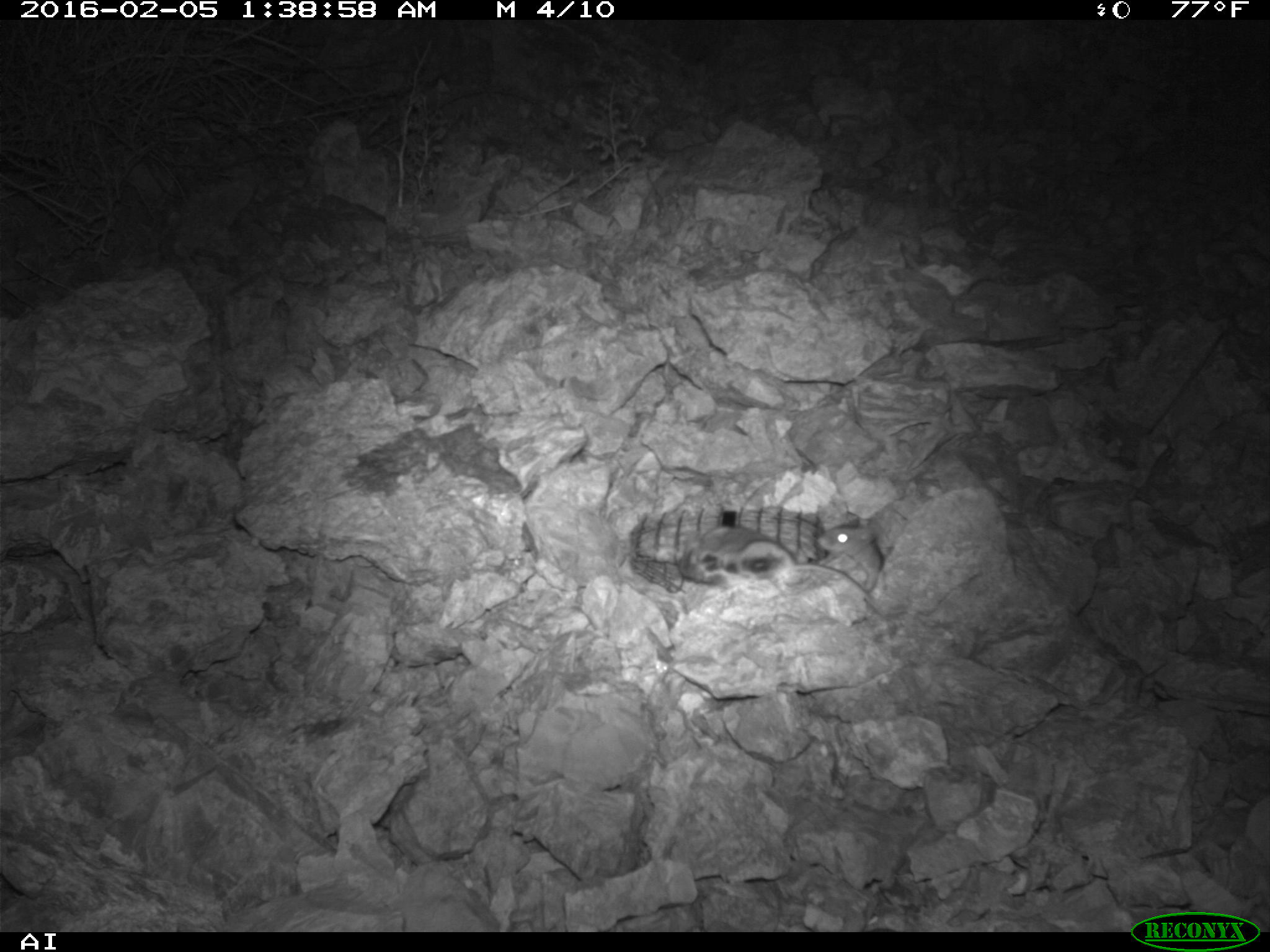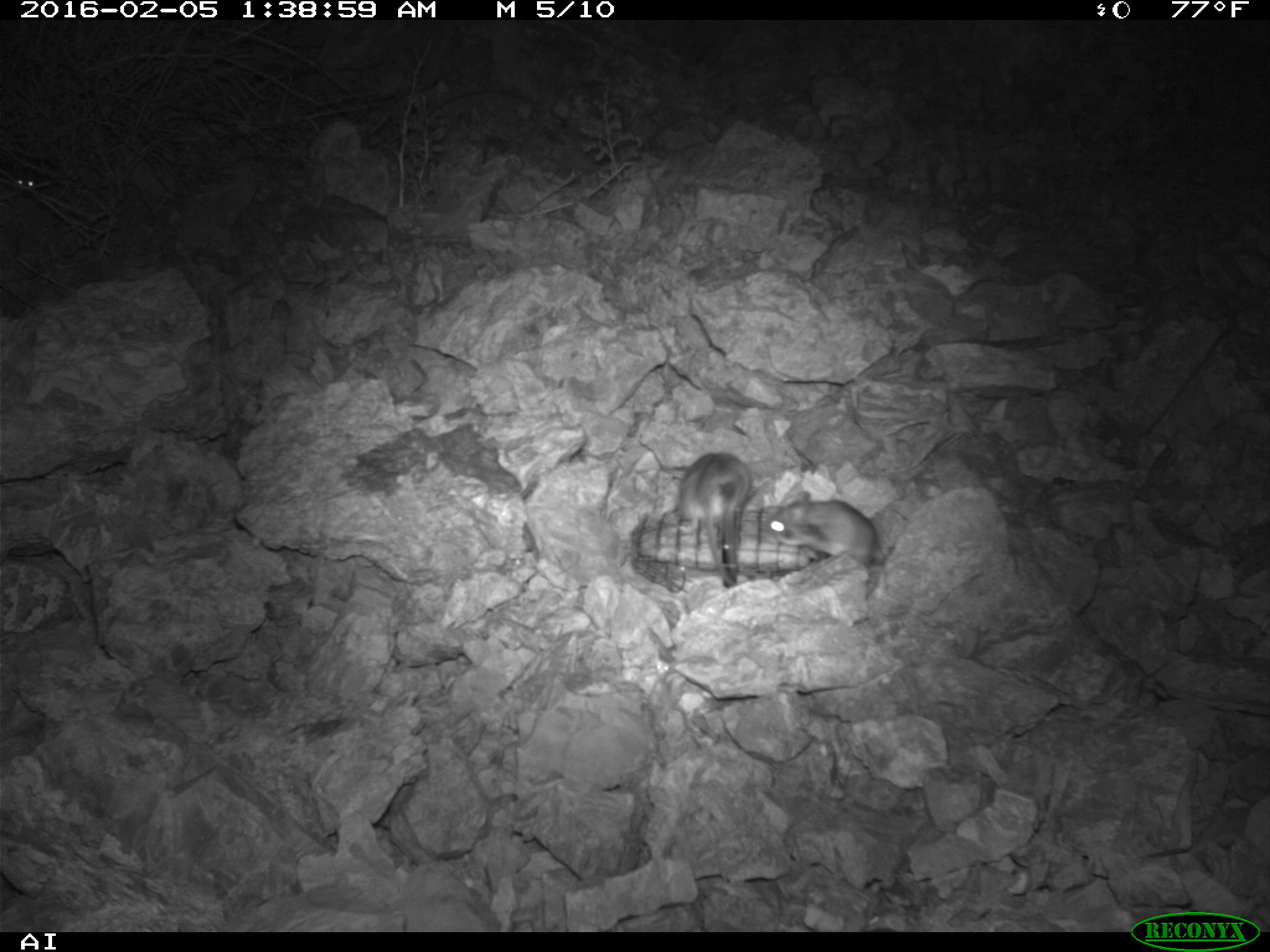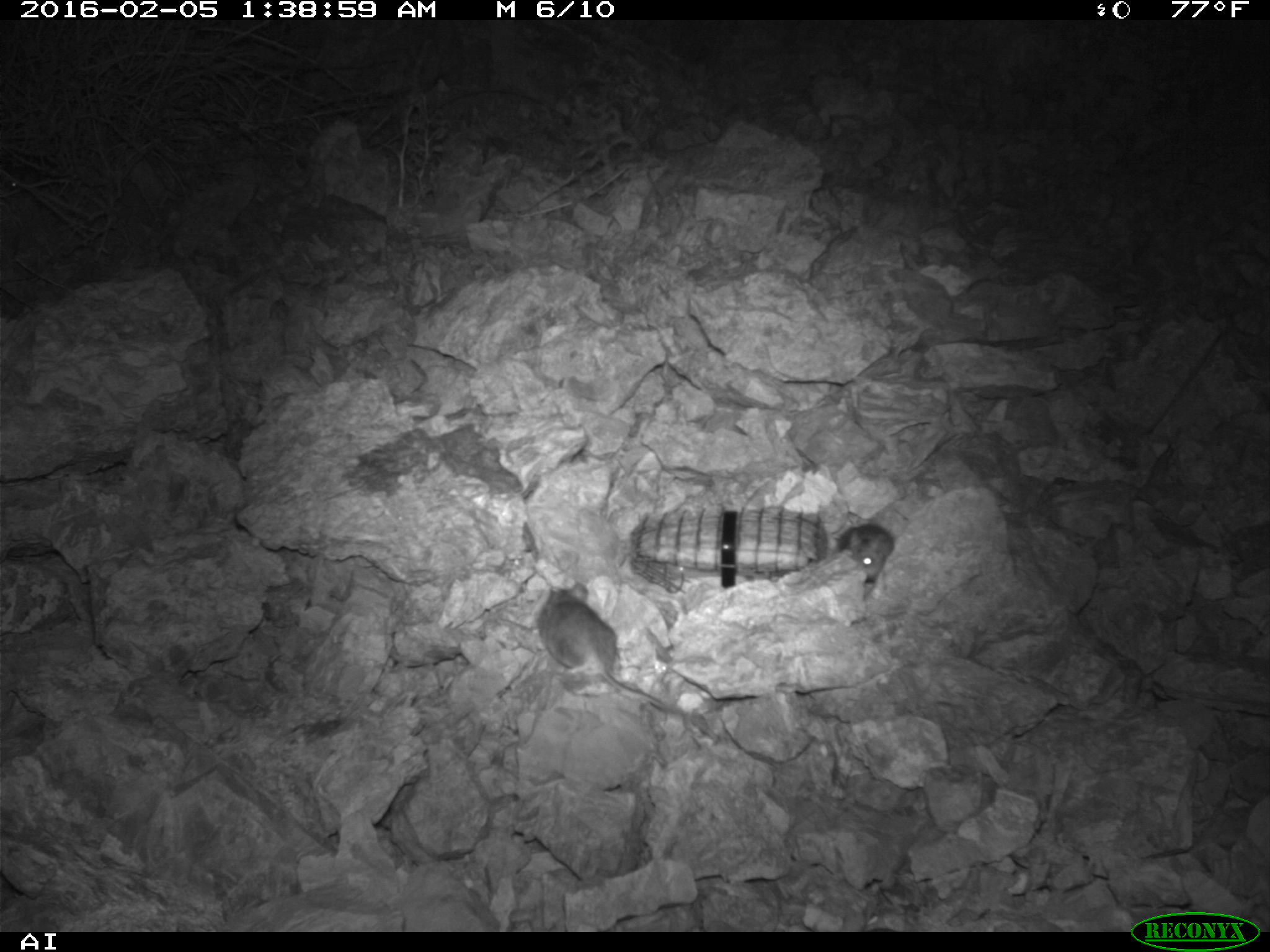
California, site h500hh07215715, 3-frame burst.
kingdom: Animalia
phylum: Chordata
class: Mammalia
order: Rodentia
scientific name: Rodentia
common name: rodent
Rodent (Rodentia).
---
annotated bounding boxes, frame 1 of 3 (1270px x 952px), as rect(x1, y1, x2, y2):
rodent: rect(815, 524, 886, 589)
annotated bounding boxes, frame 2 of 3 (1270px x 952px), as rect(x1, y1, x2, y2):
rodent: rect(678, 452, 750, 586); rect(765, 491, 877, 566); rect(3, 166, 39, 194)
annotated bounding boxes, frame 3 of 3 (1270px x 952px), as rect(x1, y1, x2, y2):
rodent: rect(536, 580, 671, 710); rect(837, 522, 894, 581)